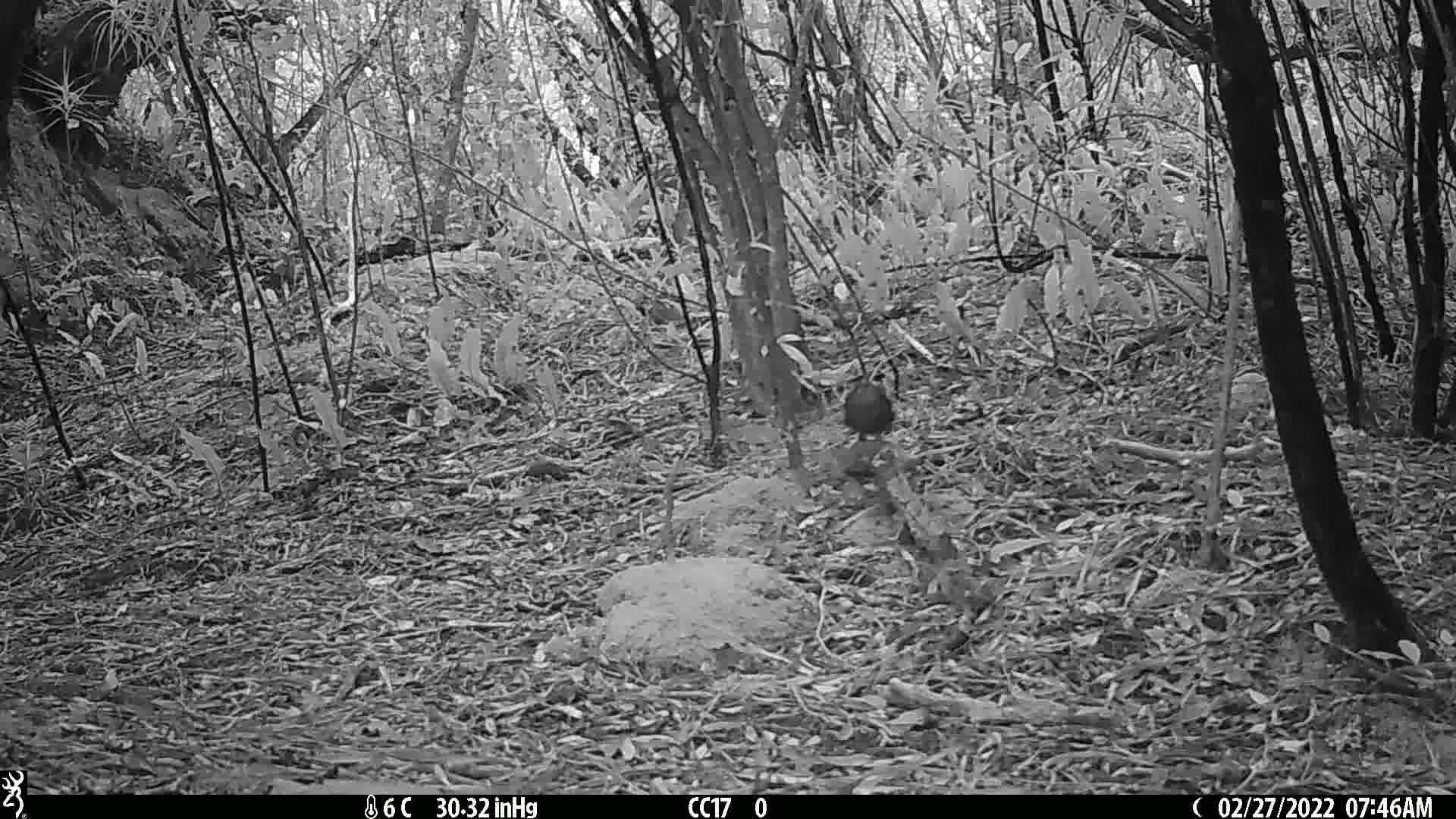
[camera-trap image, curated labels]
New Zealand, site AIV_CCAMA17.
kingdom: Animalia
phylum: Chordata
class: Aves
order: Passeriformes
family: Turdidae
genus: Turdus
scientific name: Turdus merula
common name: eurasian blackbird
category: blackbird